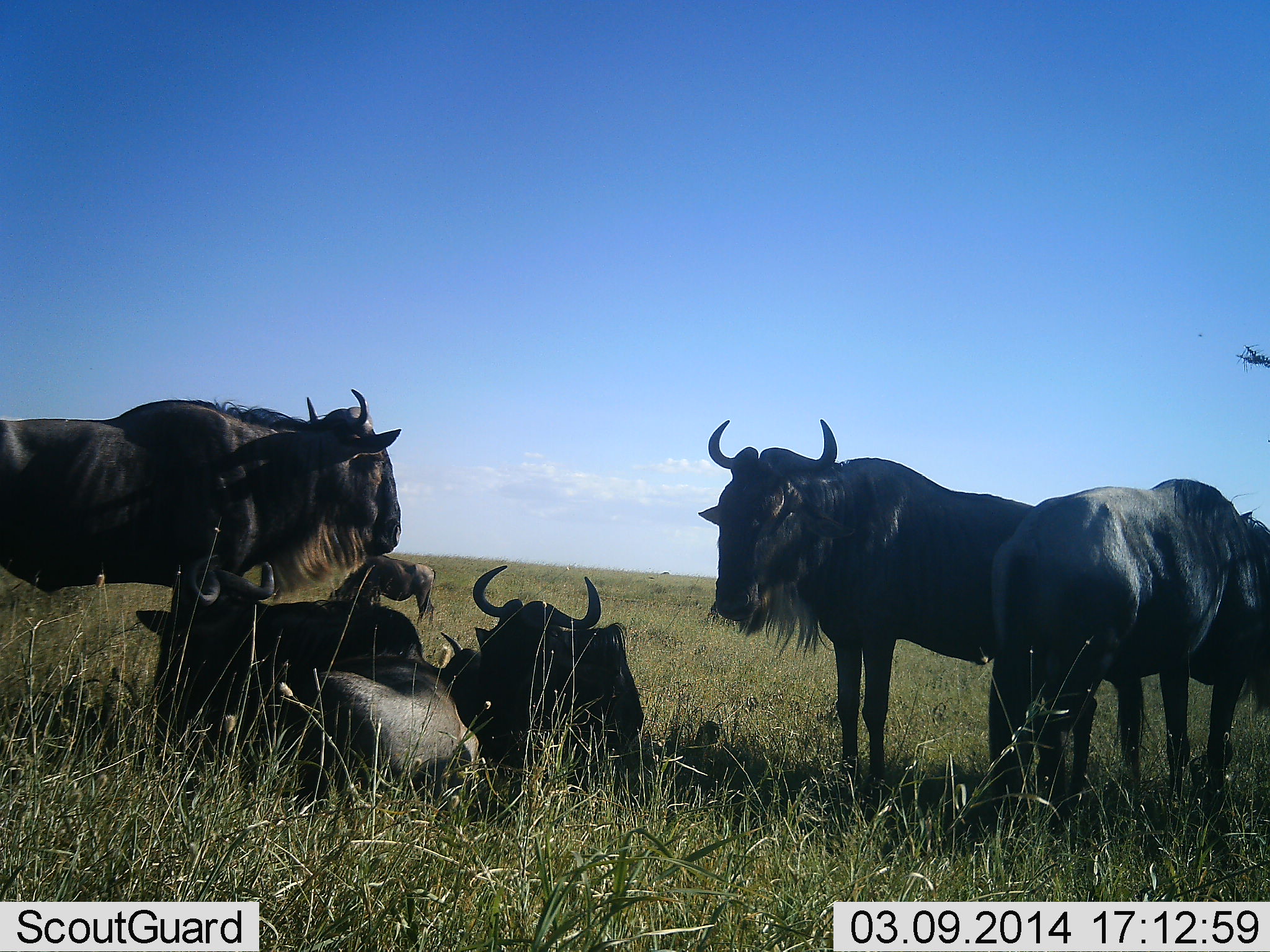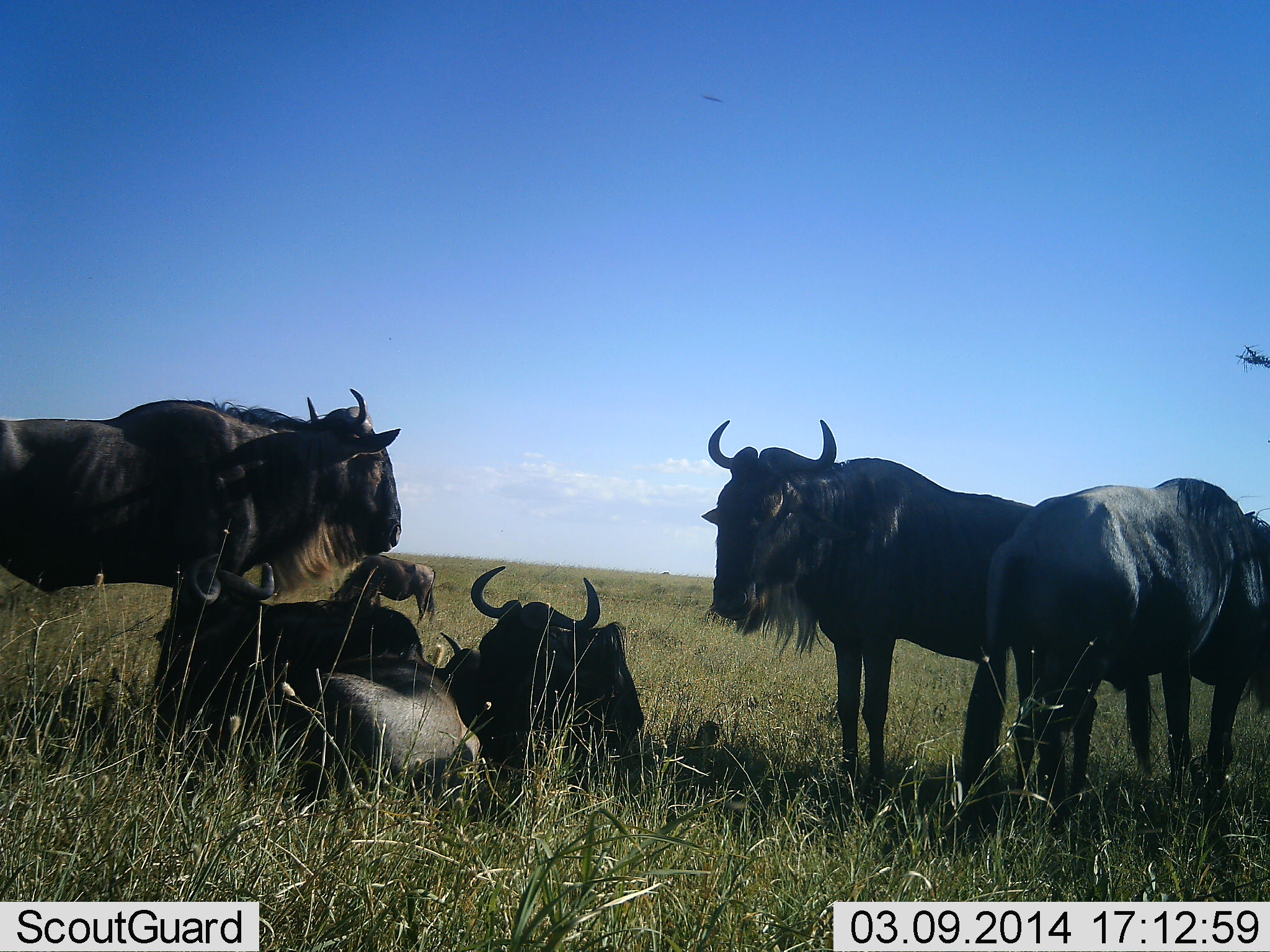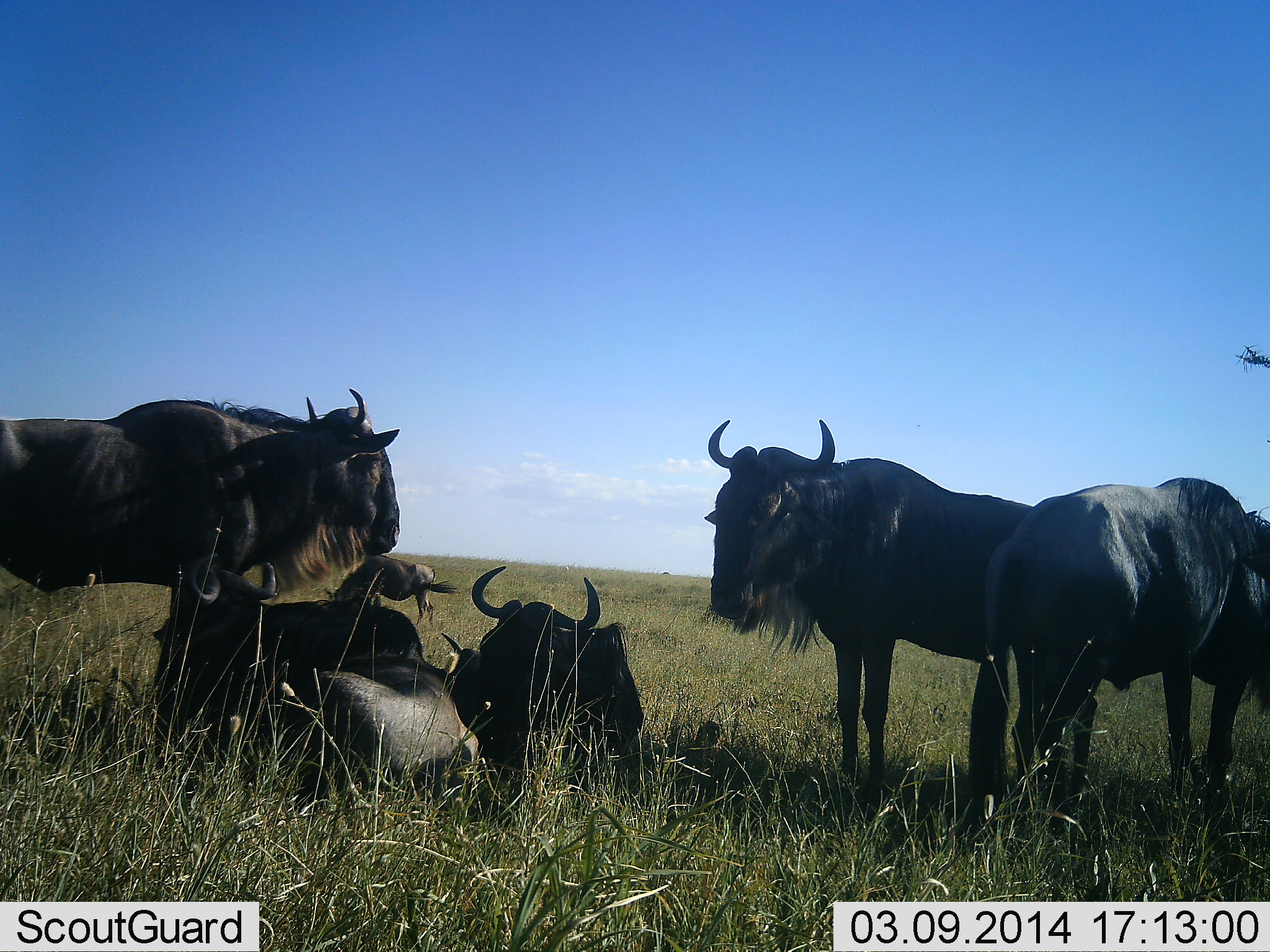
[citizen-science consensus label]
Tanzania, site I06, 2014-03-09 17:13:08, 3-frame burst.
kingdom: Animalia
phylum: Chordata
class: Mammalia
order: Artiodactyla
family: Bovidae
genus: Connochaetes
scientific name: Connochaetes taurinus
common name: blue wildebeest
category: wildebeest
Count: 7.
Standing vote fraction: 90%.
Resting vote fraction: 100%.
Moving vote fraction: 0%.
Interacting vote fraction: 0%.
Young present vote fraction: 0%.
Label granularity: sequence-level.